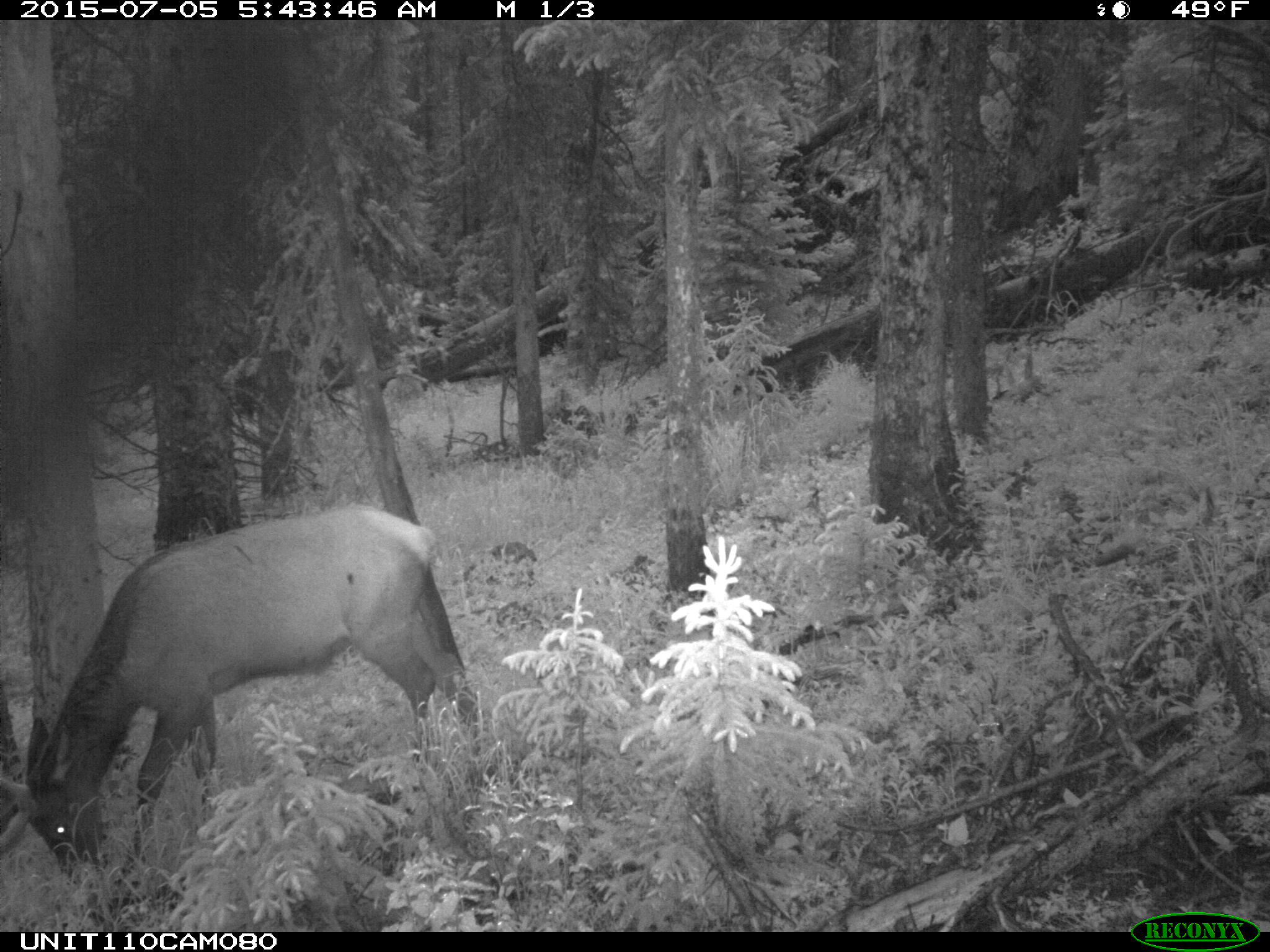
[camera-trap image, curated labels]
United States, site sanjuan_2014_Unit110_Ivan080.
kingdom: Animalia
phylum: Chordata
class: Mammalia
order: Artiodactyla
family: Cervidae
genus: Cervus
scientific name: Cervus elaphus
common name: red deer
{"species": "Cervus elaphus (red deer)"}